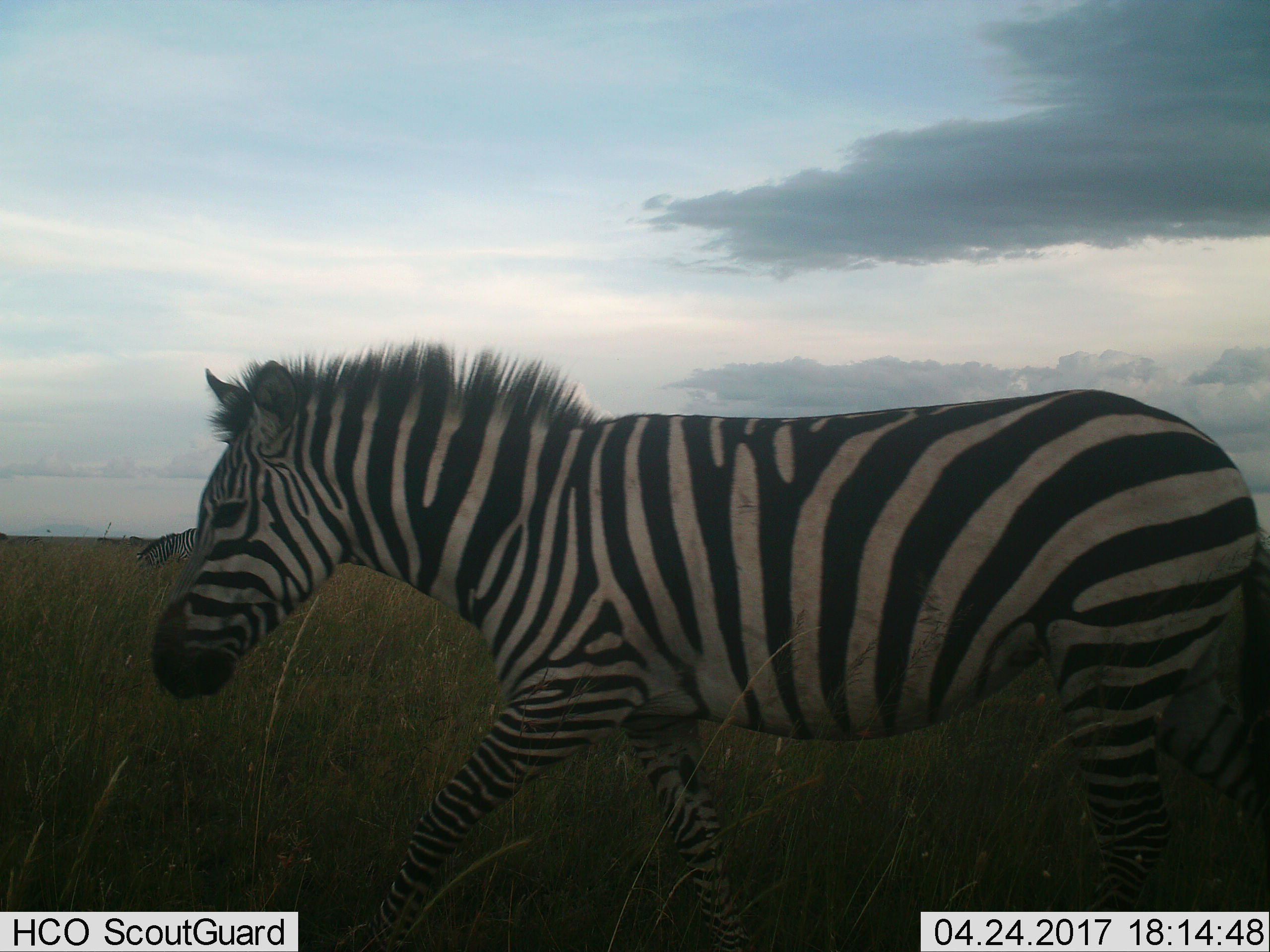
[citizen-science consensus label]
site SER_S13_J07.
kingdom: Animalia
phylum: Chordata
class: Mammalia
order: Perissodactyla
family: Equidae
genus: Equus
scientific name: Equus quagga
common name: plains zebra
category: zebraplains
Zebraplains (plains zebra) (Equus quagga), count 2. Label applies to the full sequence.